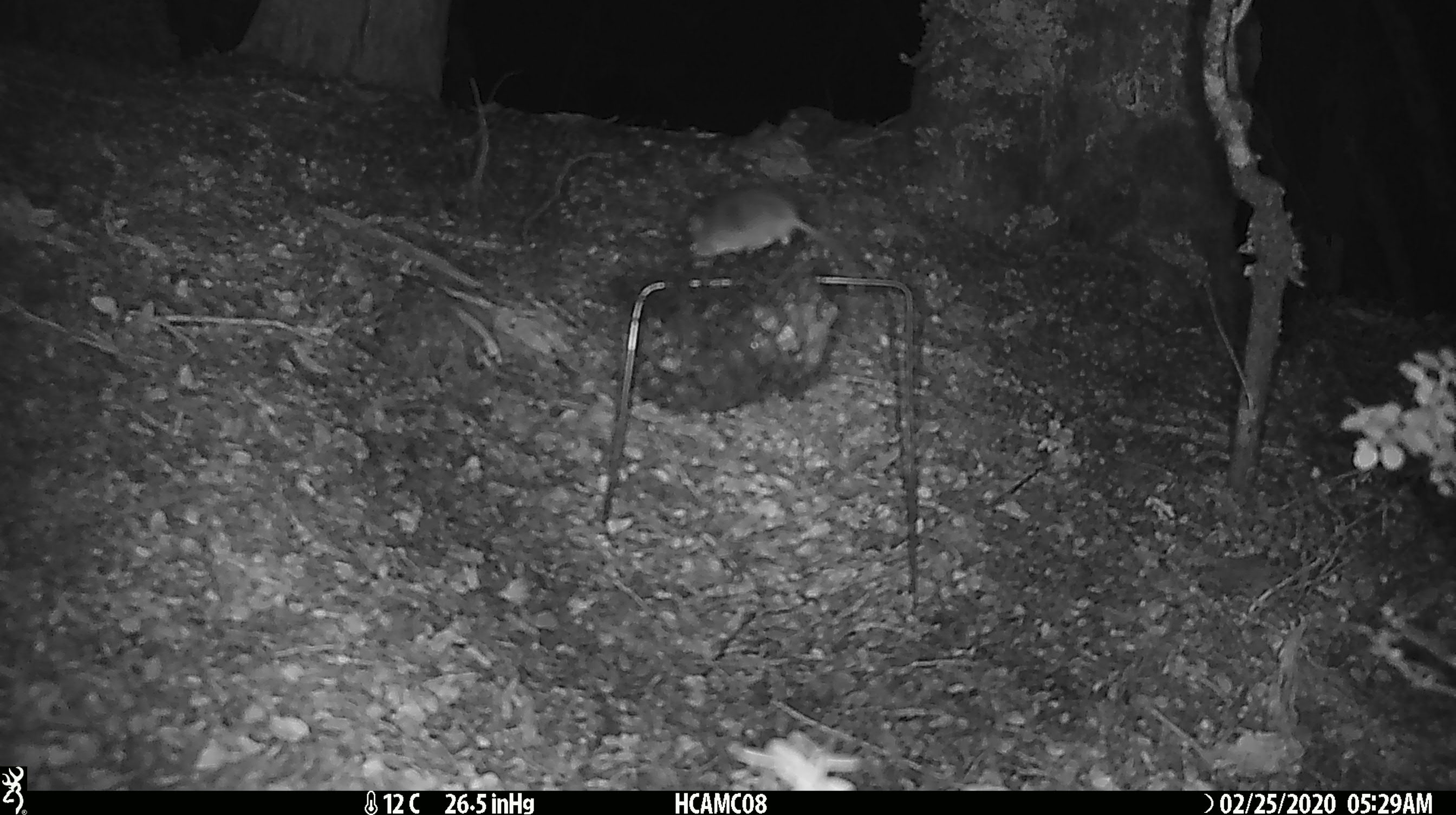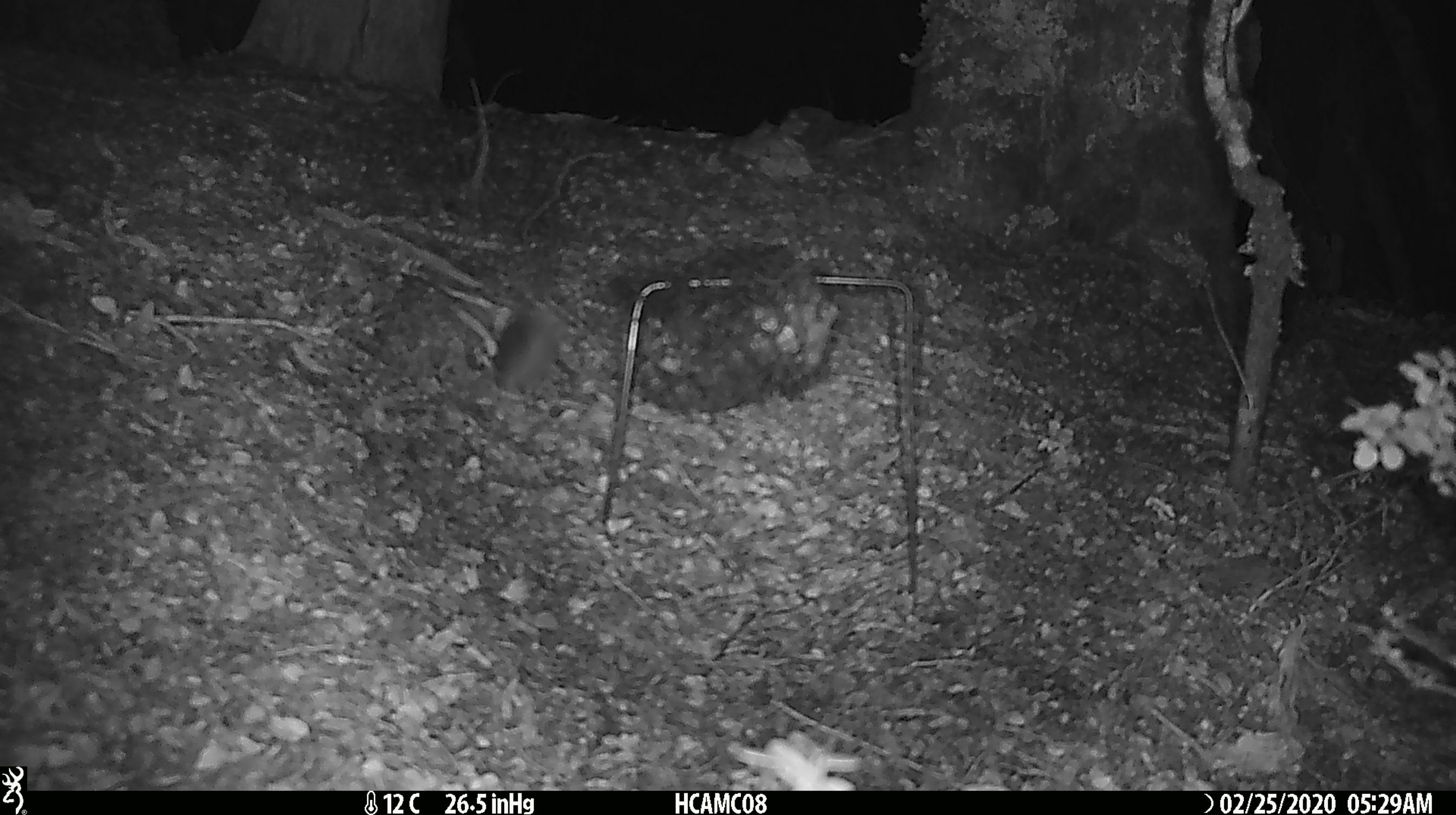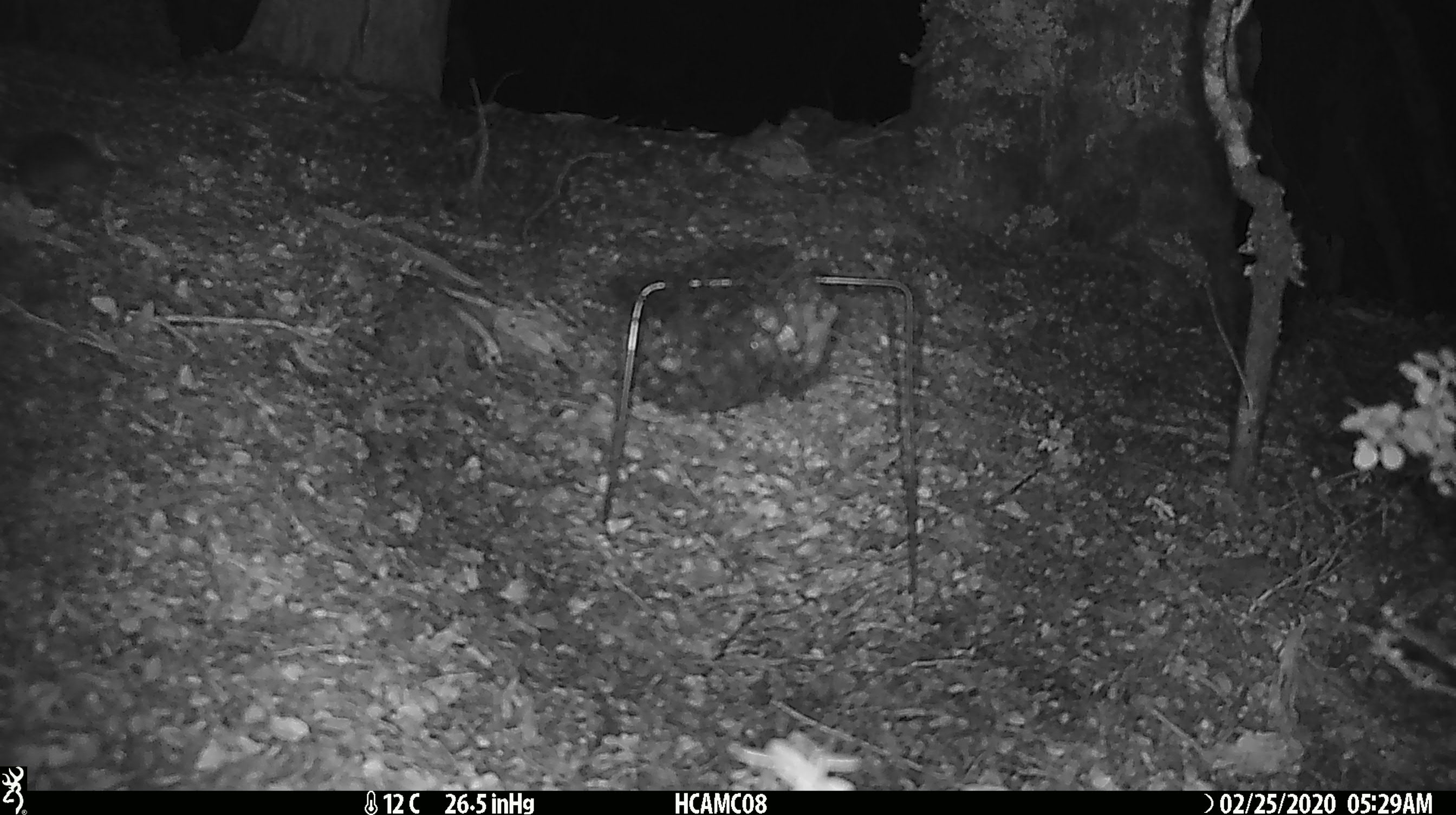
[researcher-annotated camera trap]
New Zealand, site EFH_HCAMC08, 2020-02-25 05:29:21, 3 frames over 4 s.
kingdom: Animalia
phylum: Chordata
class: Mammalia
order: Rodentia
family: Muridae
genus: Mus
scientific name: Mus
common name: mouse